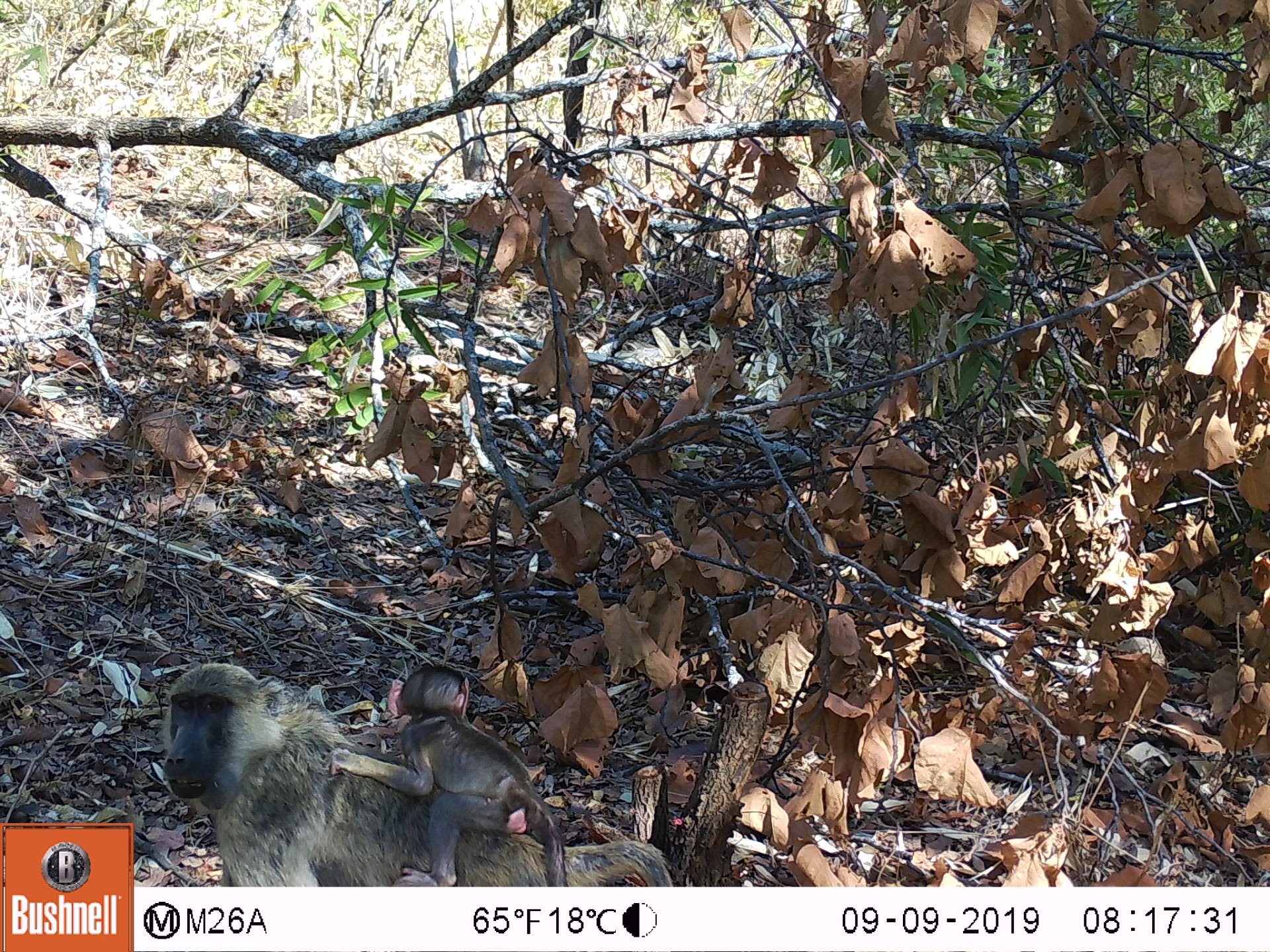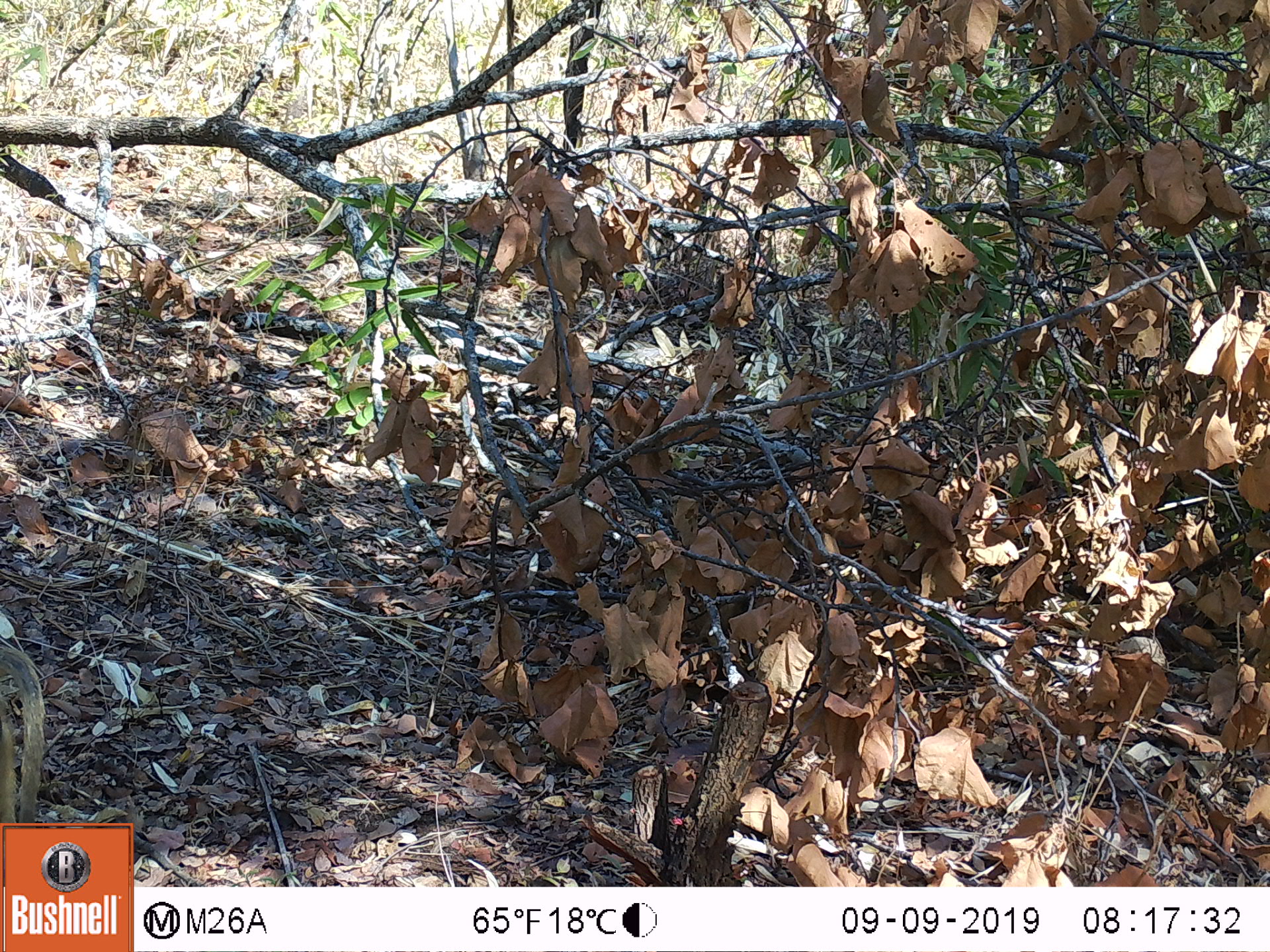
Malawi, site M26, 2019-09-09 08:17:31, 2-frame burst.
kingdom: Animalia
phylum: Chordata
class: Mammalia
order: Primates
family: Cercopithecidae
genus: Papio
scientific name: Papio cynocephalus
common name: yellow baboon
Yellow baboon (Papio cynocephalus), count 2.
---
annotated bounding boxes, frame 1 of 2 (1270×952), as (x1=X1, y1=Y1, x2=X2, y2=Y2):
yellow baboon: (x1=159, y1=665, x2=672, y2=883); (x1=335, y1=667, x2=564, y2=882)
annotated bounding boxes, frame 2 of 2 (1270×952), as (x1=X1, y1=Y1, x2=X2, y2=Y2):
yellow baboon: (x1=0, y1=639, x2=47, y2=815)